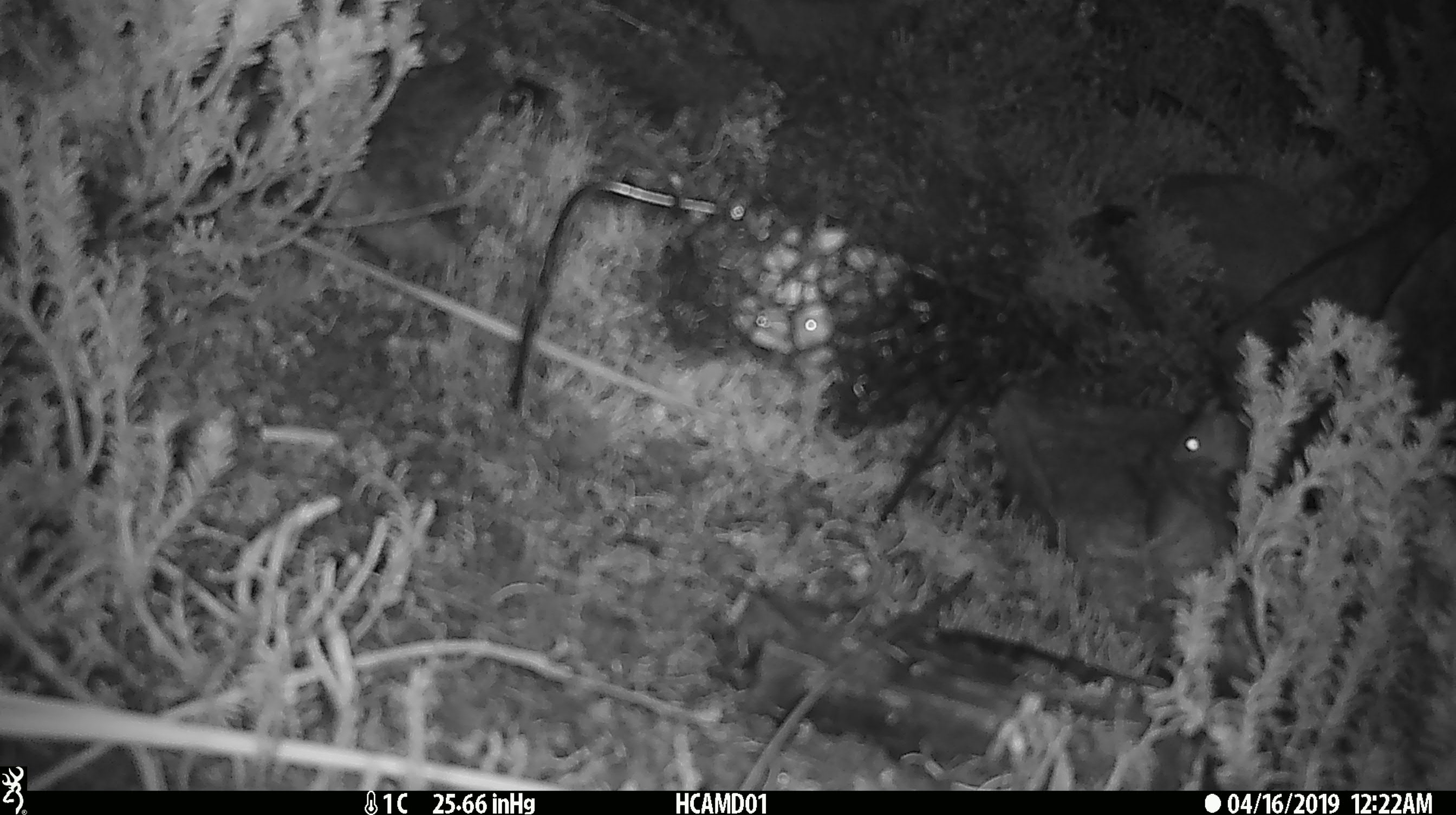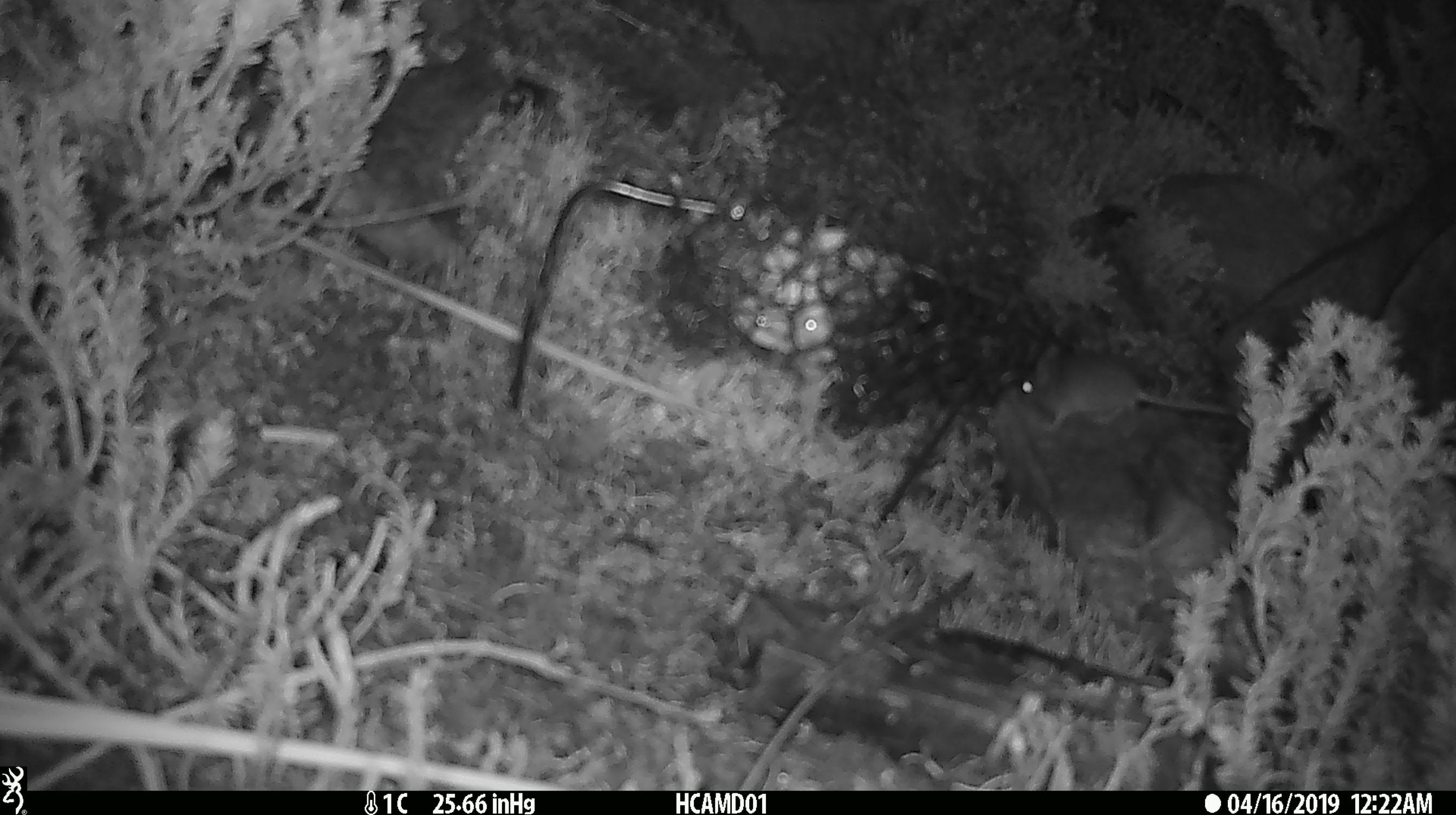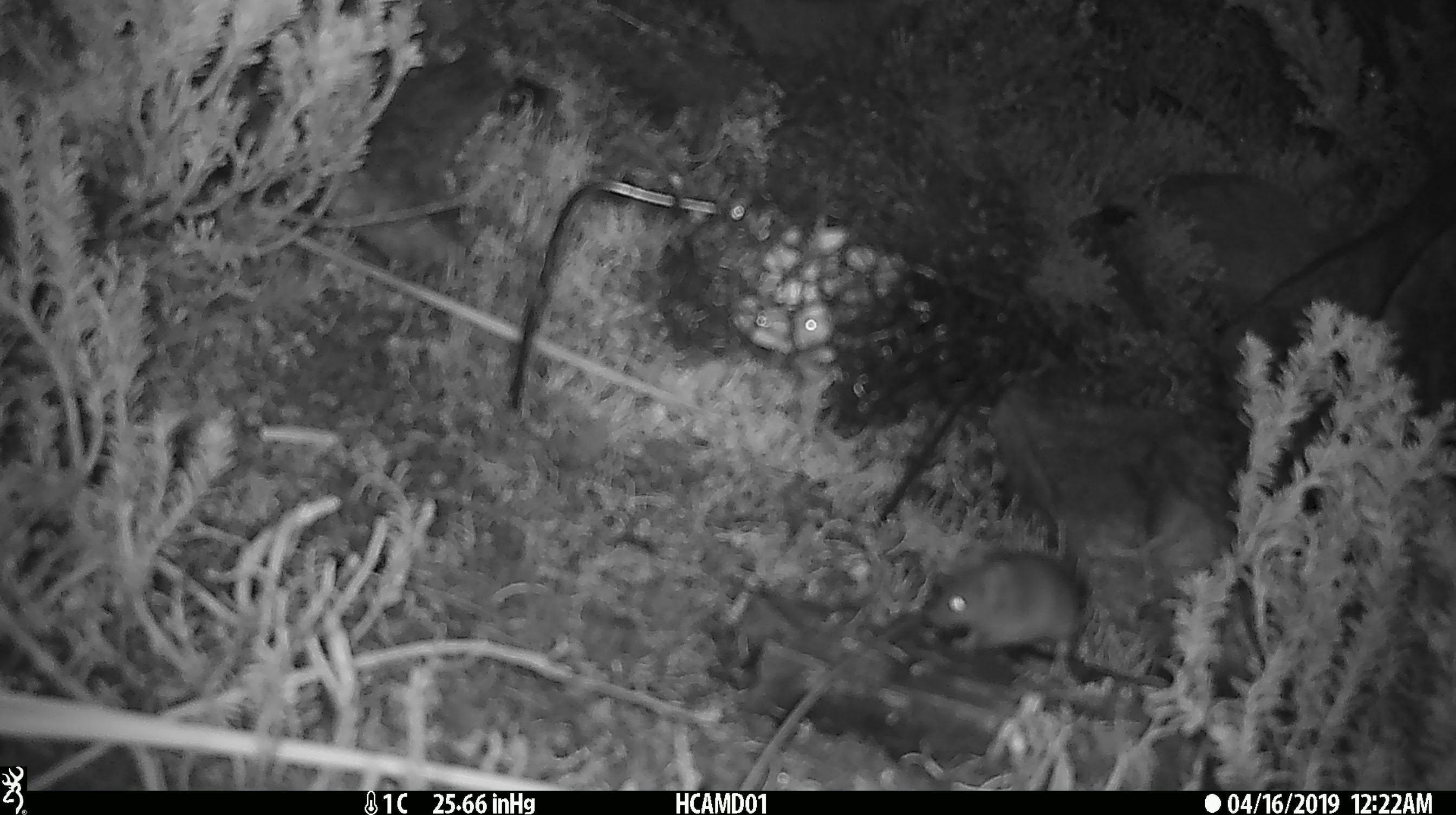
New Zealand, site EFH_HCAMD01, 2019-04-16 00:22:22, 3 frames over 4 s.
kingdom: Animalia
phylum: Chordata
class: Mammalia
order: Rodentia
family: Muridae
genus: Mus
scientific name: Mus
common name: mouse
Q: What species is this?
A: Mouse (Mus).